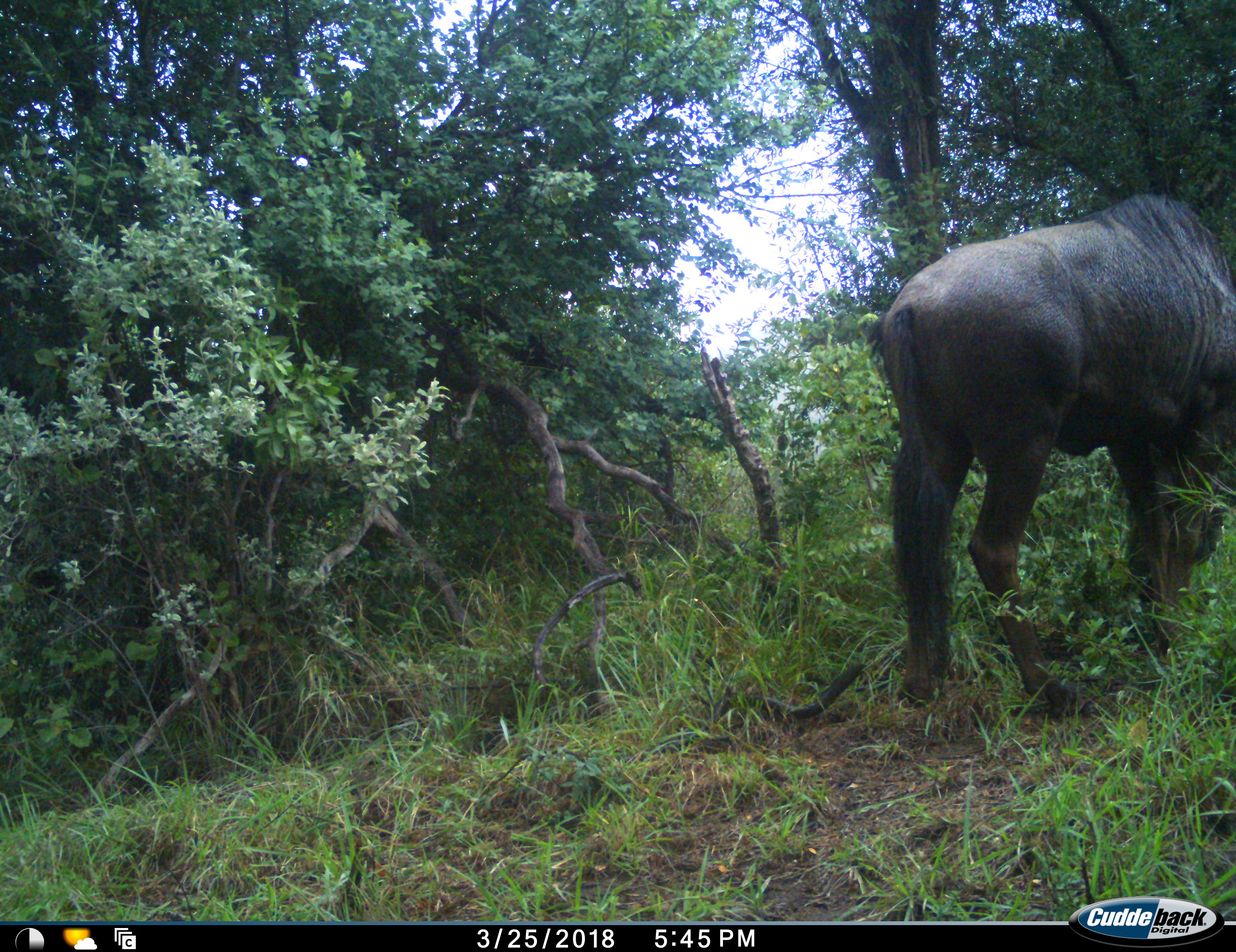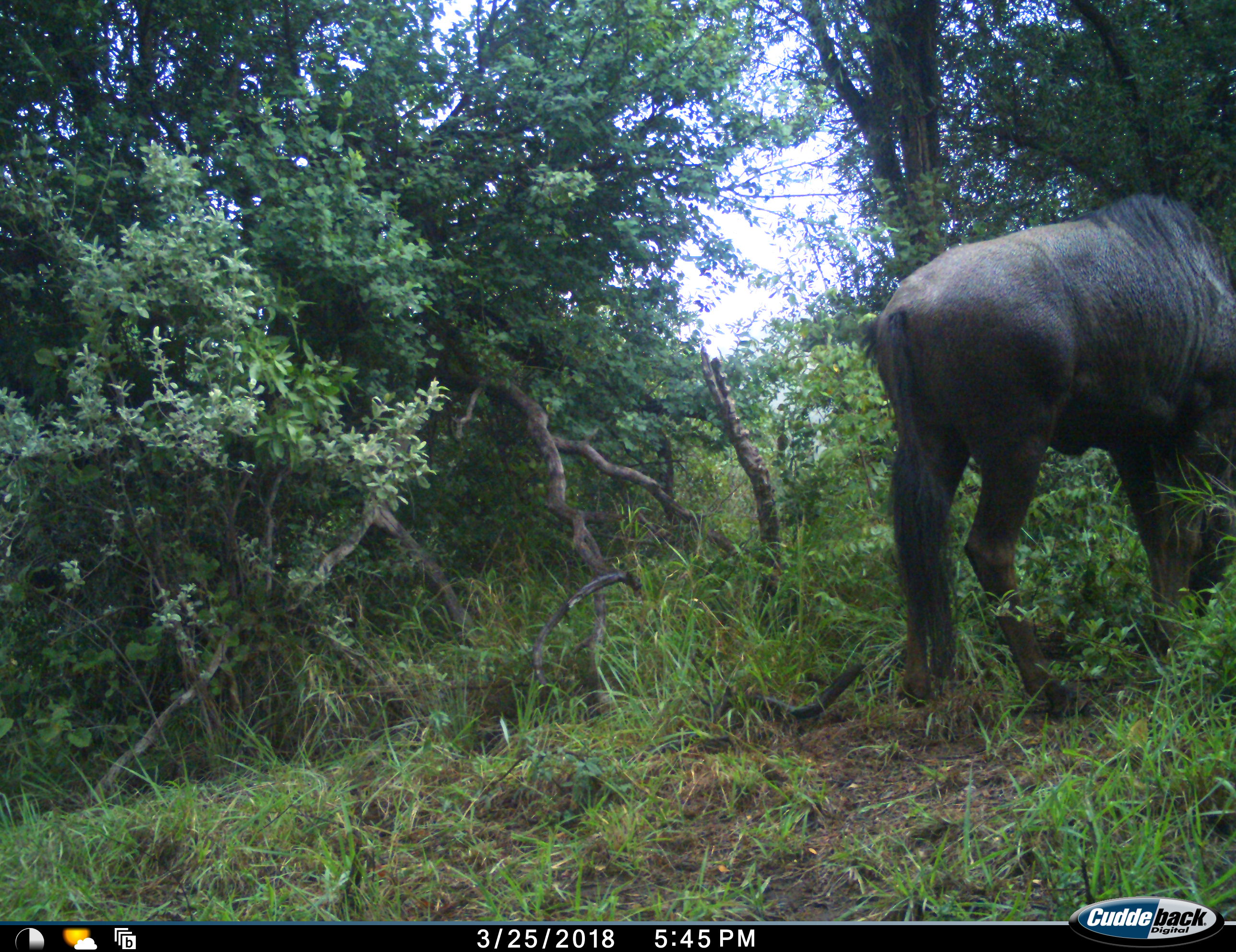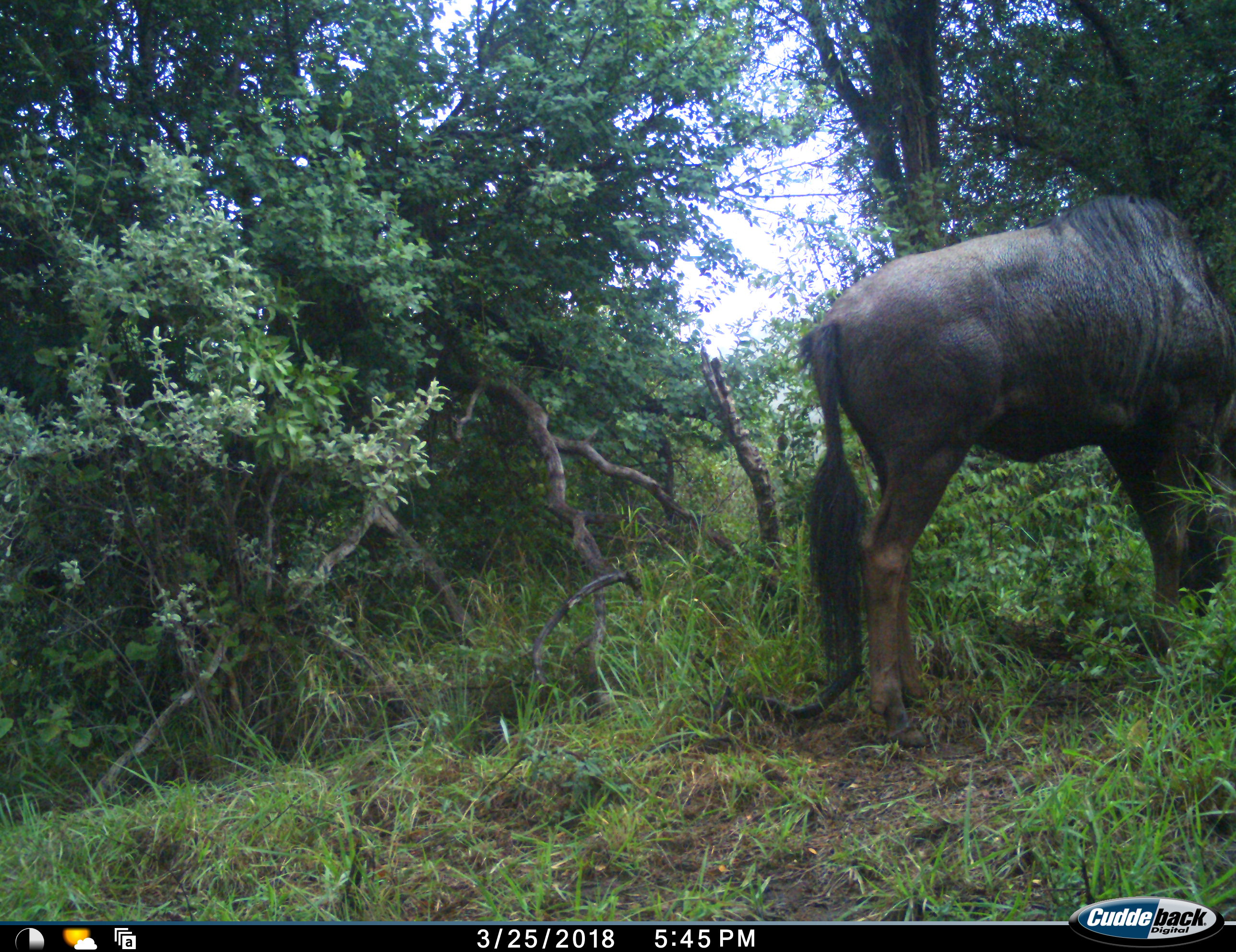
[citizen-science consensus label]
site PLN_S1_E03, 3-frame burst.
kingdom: Animalia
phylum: Chordata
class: Mammalia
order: Artiodactyla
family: Bovidae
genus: Connochaetes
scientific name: Connochaetes taurinus taurinus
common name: blue wildebeest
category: wildebeestblue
Wildebeestblue (blue wildebeest) (Connochaetes taurinus taurinus), count 1. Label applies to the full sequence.